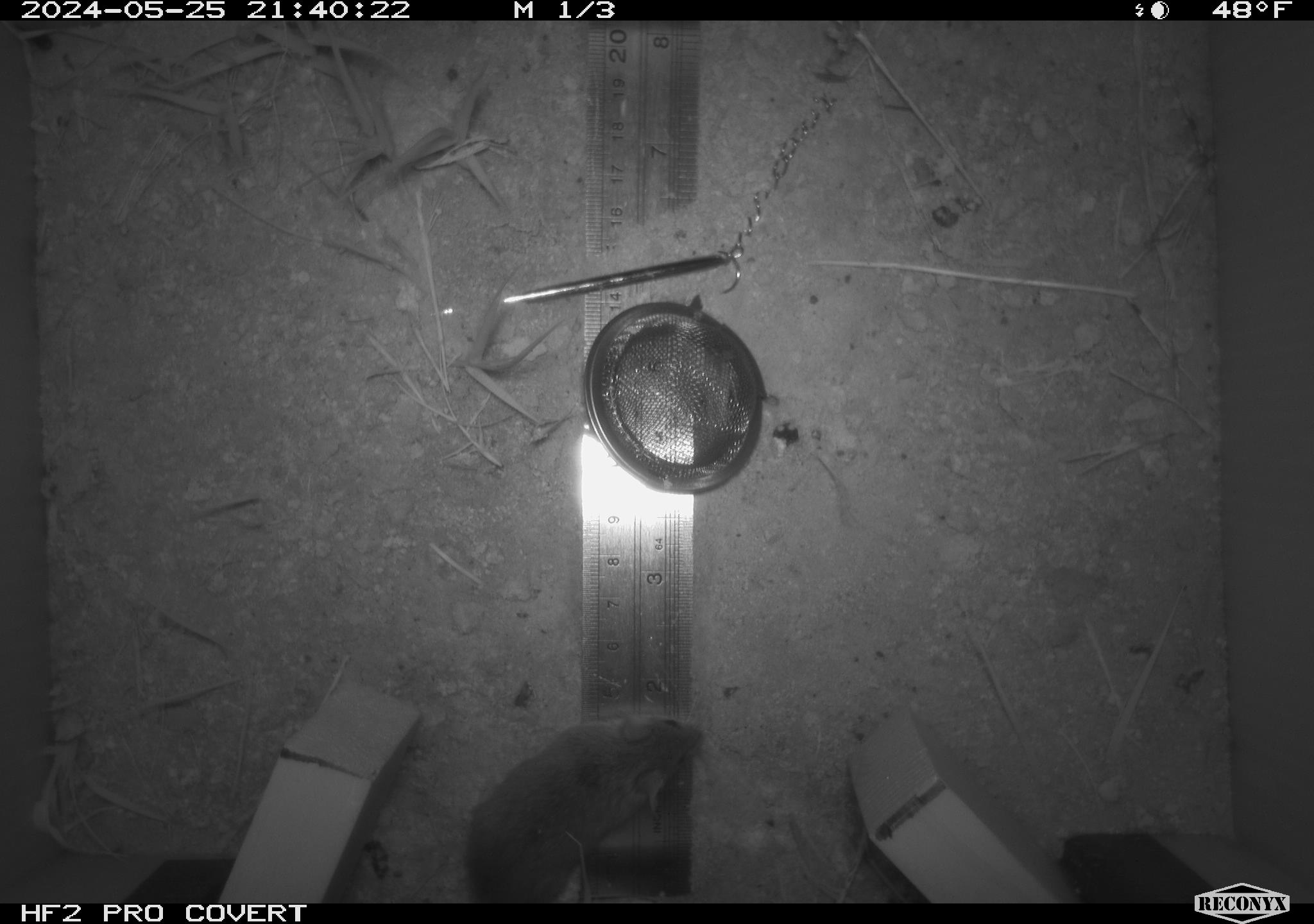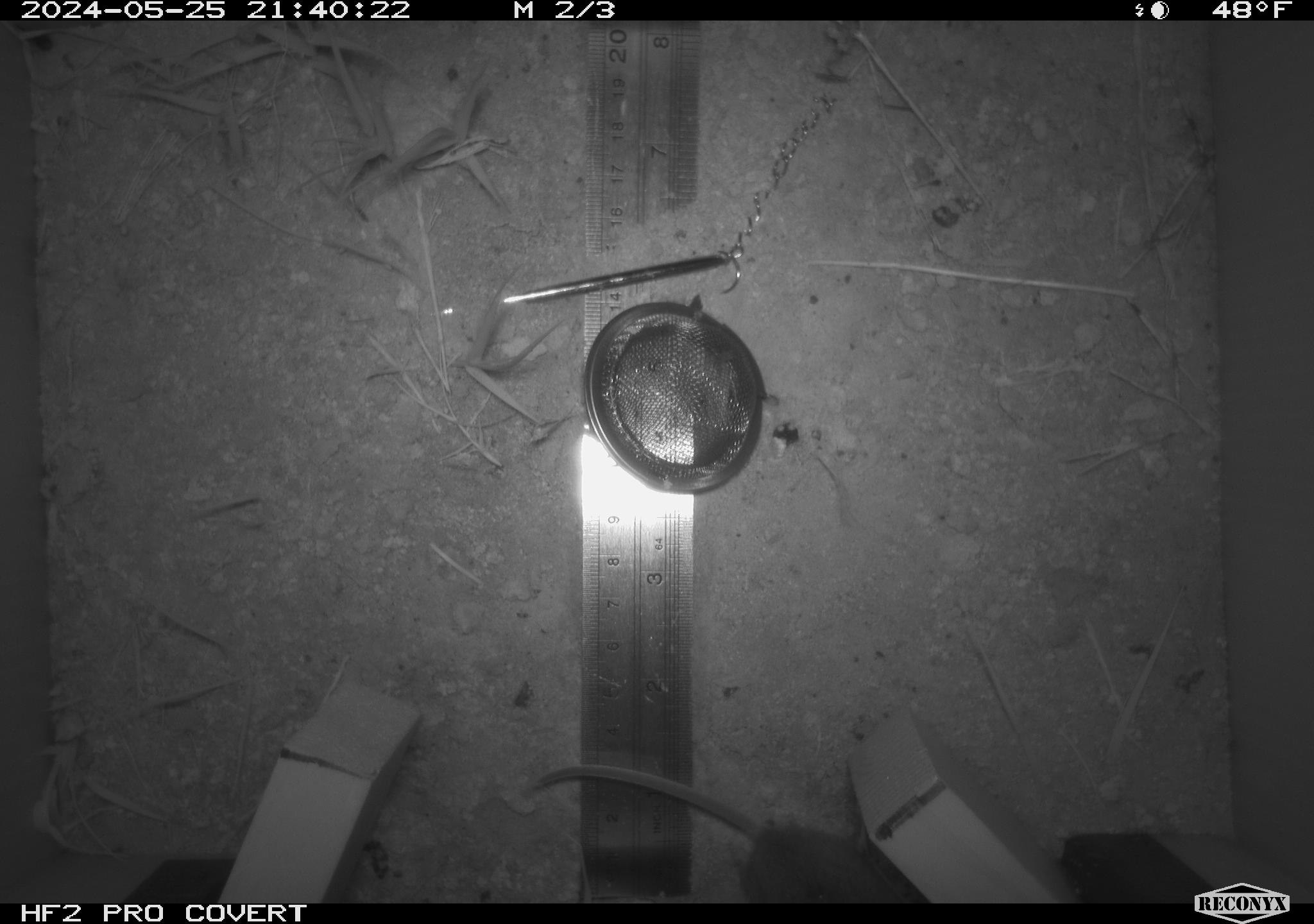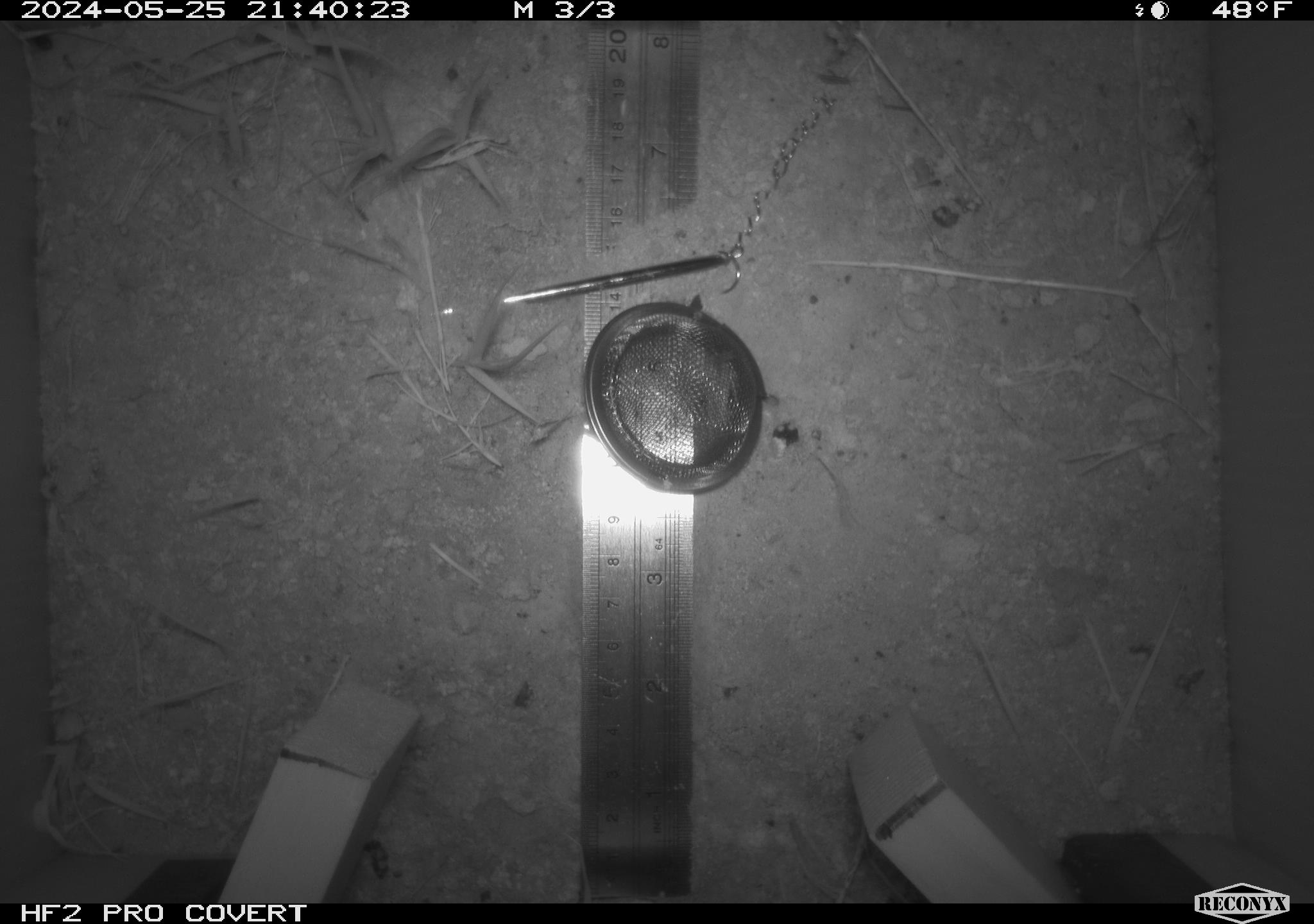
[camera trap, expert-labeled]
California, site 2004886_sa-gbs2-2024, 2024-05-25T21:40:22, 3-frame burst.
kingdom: Animalia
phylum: Chordata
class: Mammalia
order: Rodentia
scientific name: Rodentia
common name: mouse species